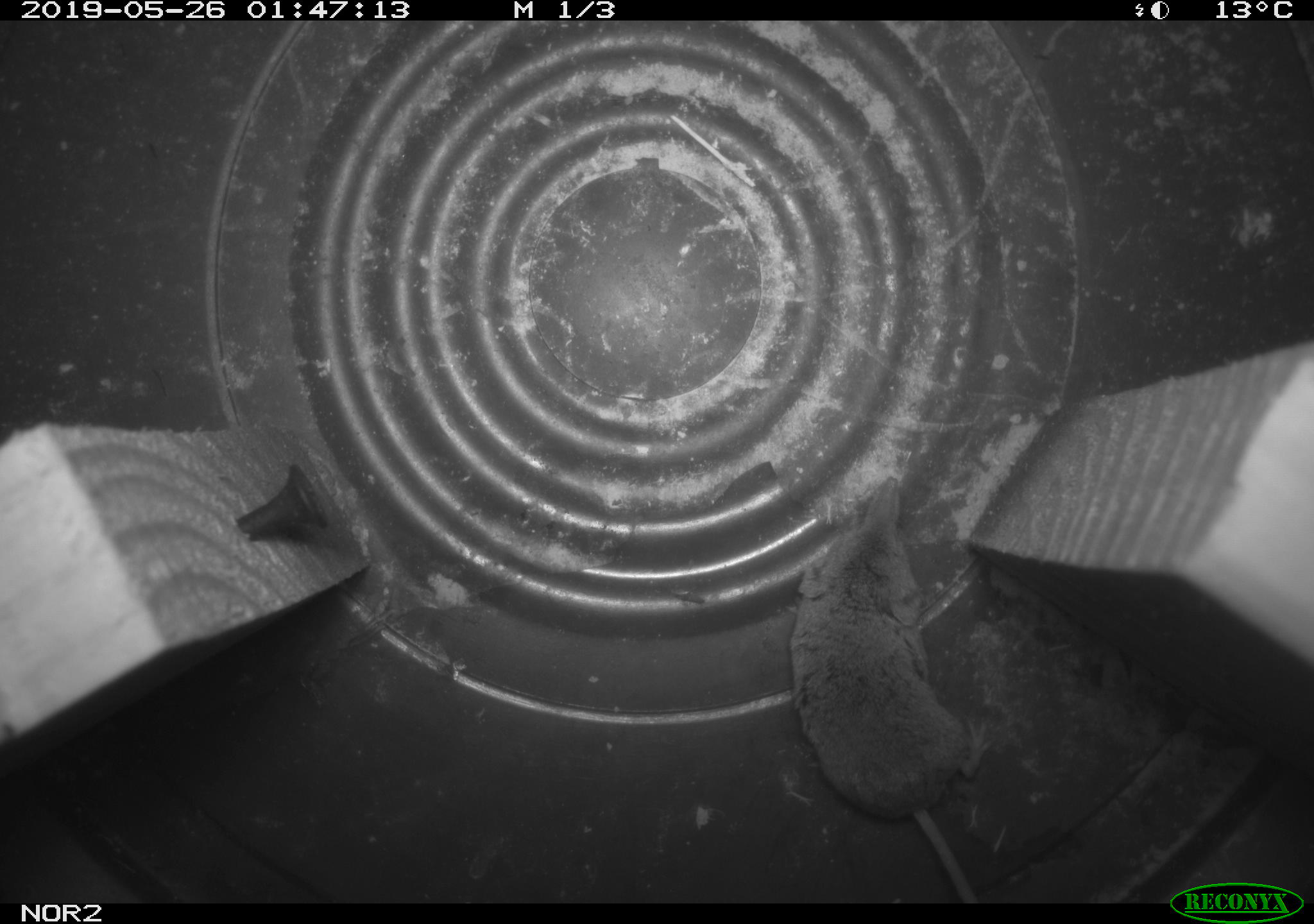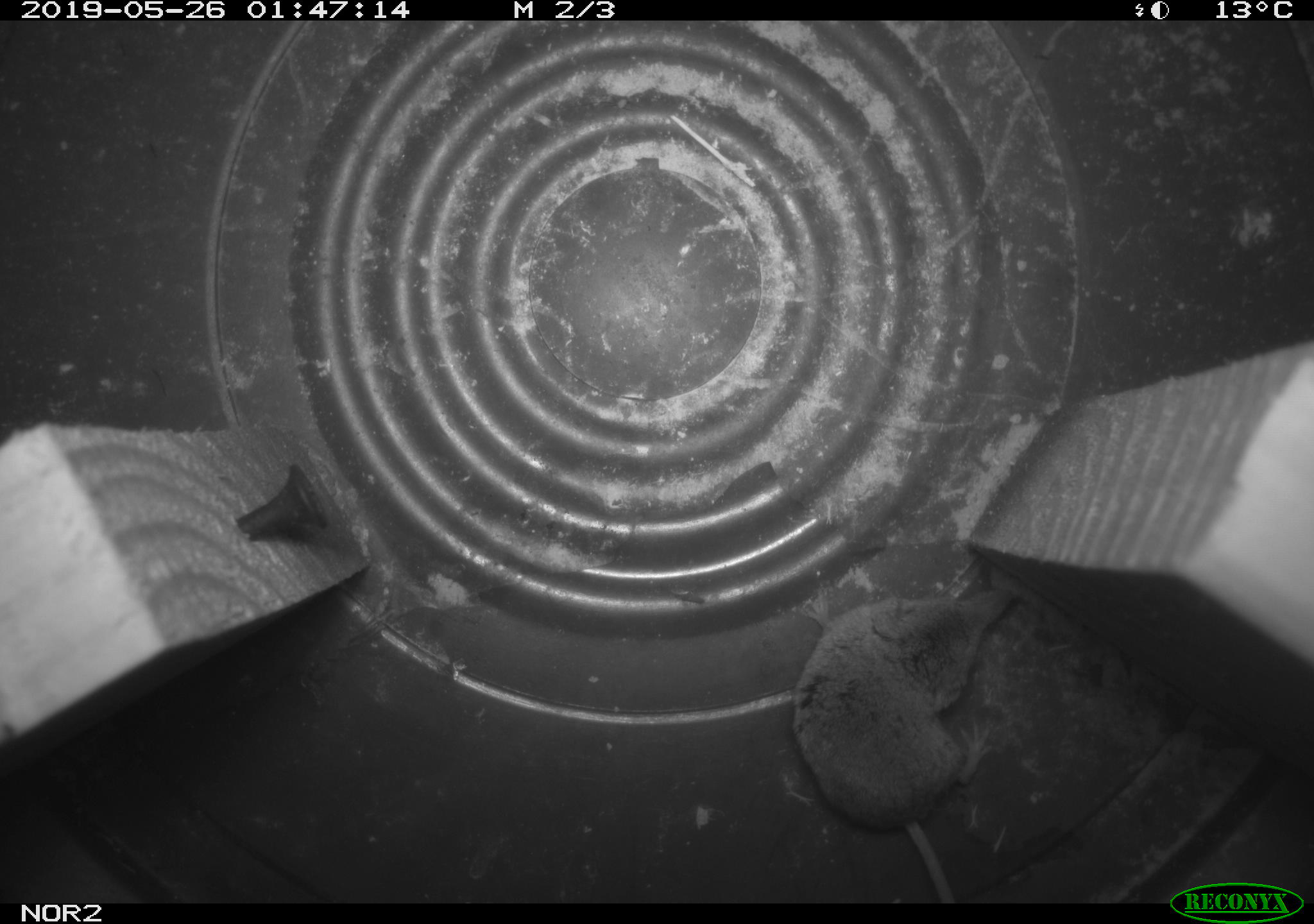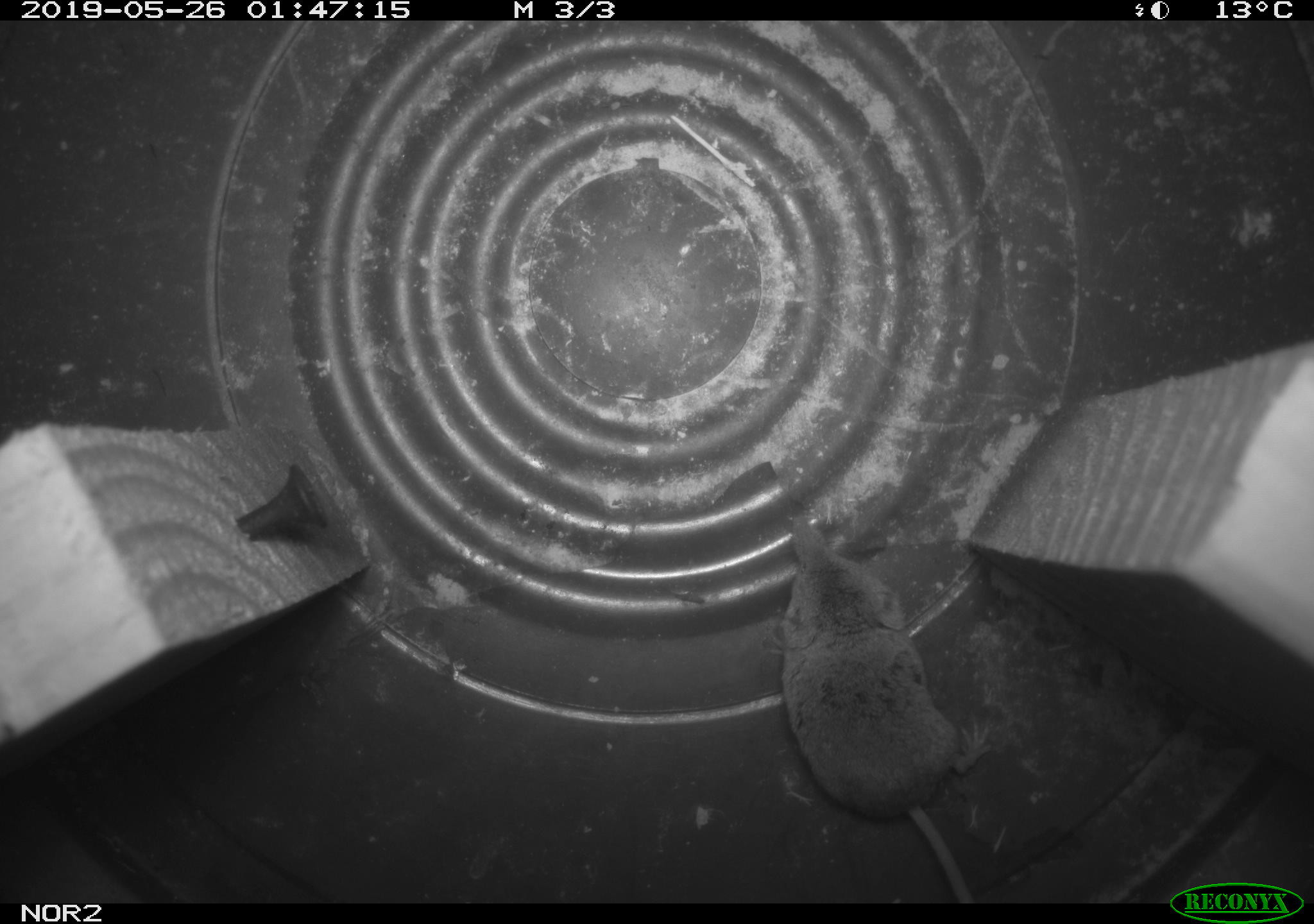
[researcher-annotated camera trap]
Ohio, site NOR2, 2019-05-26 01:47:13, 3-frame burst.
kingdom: Animalia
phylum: Chordata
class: Mammalia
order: Eulipotyphla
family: Soricidae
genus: Sorex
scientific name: Sorex cinereus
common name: masked shrew